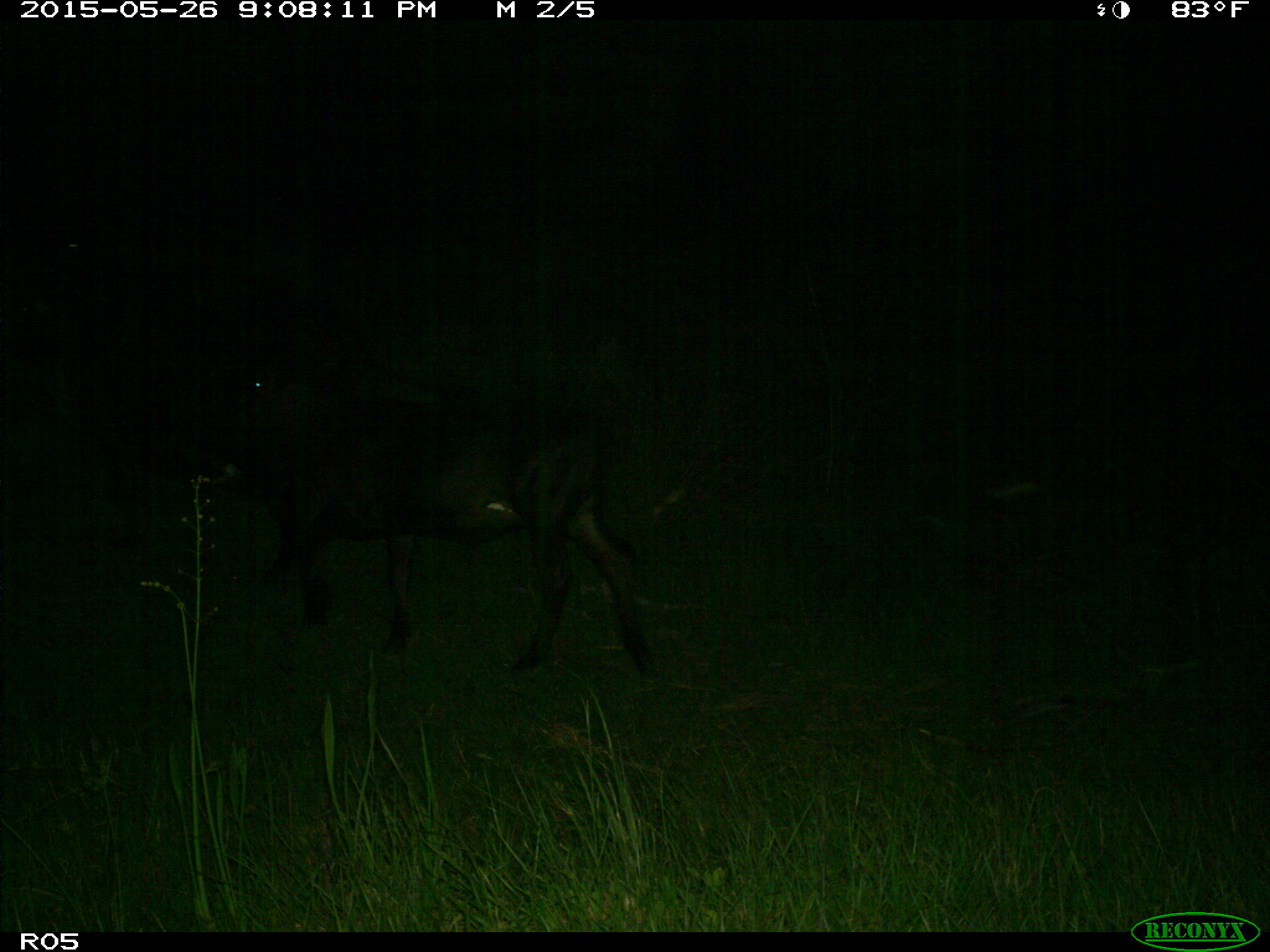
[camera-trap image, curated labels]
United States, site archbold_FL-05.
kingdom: Animalia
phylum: Chordata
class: Mammalia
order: Artiodactyla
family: Bovidae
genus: Bos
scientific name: Bos taurus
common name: domestic cow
Bos taurus (domestic cow).